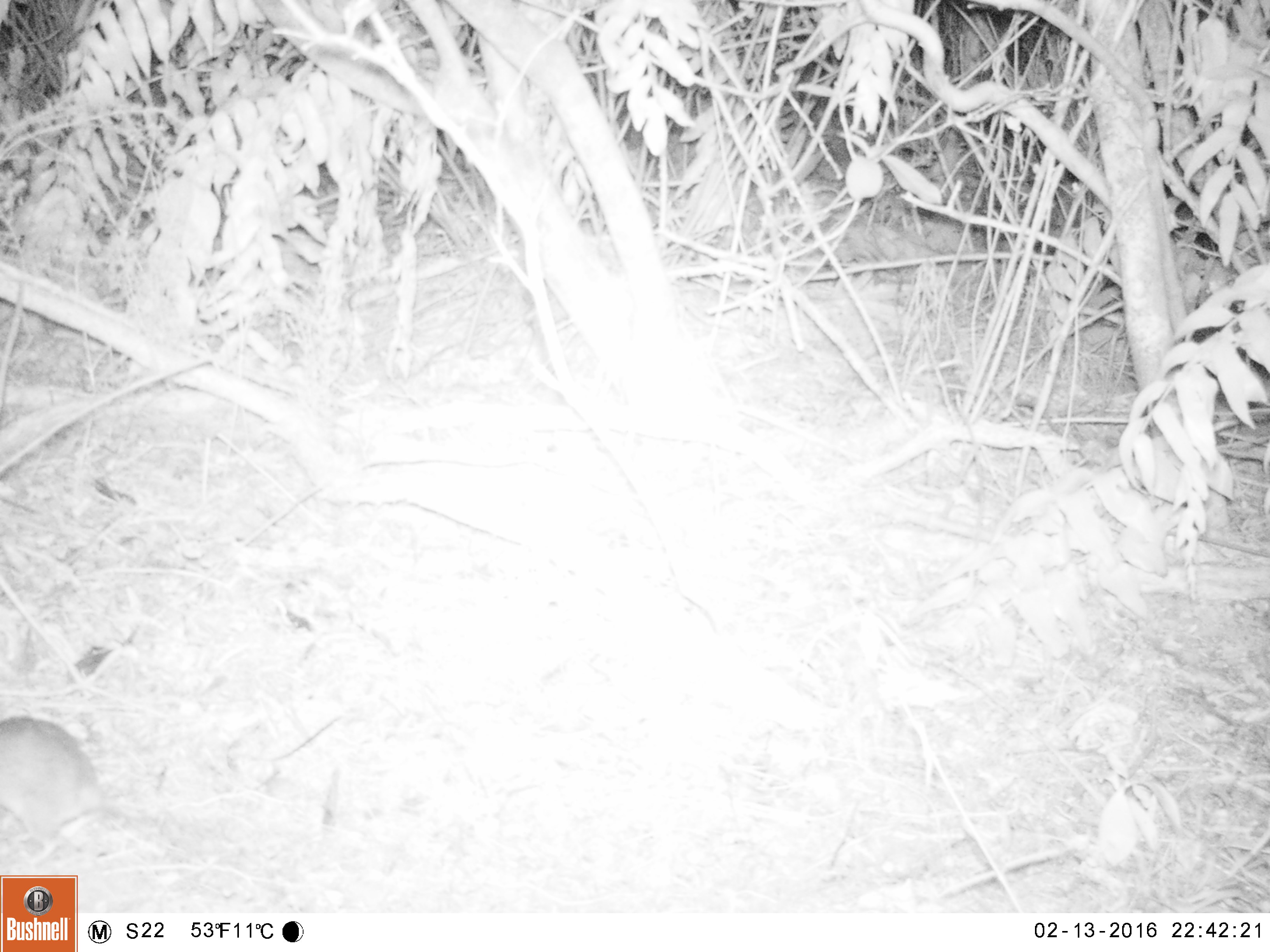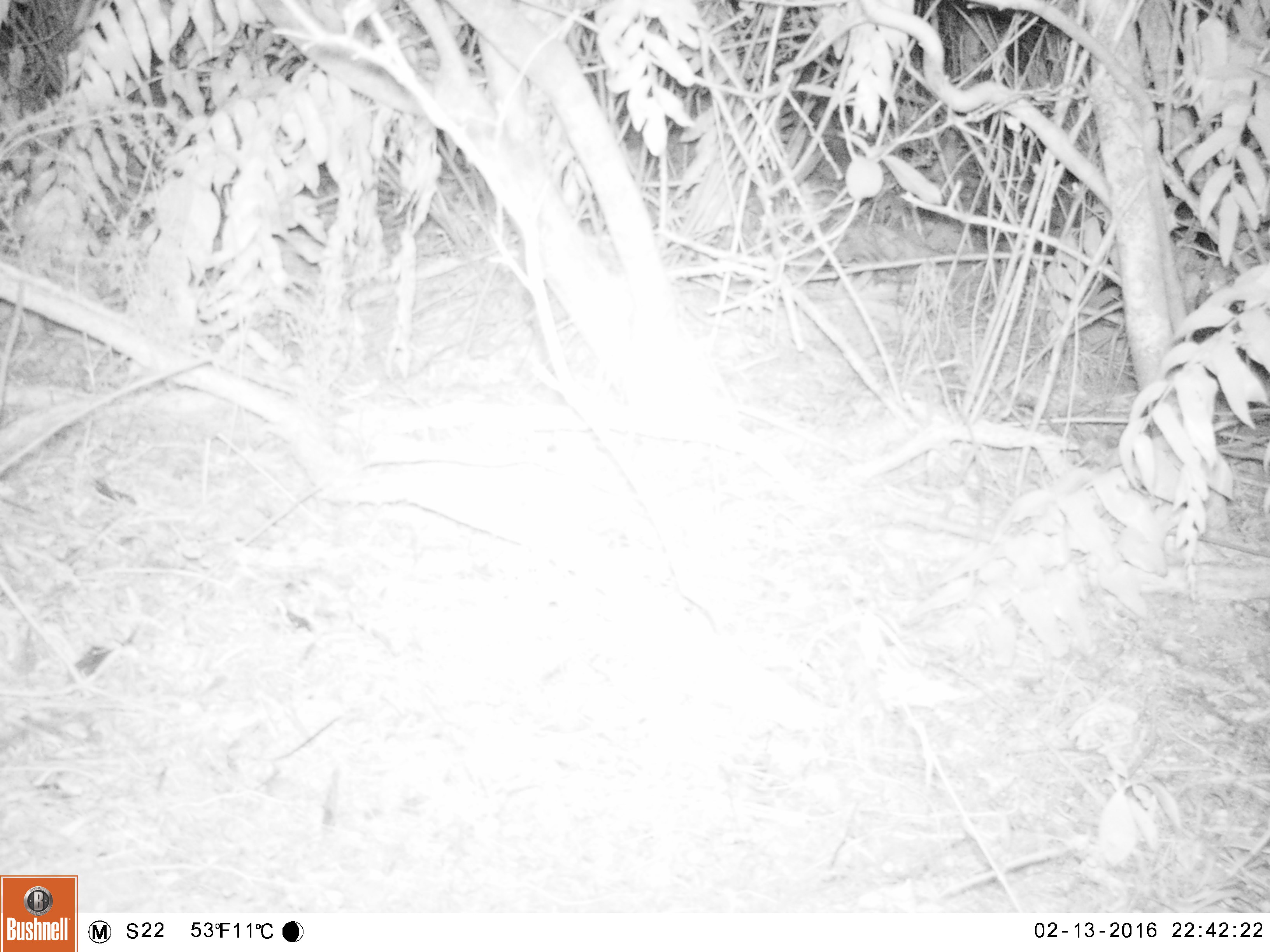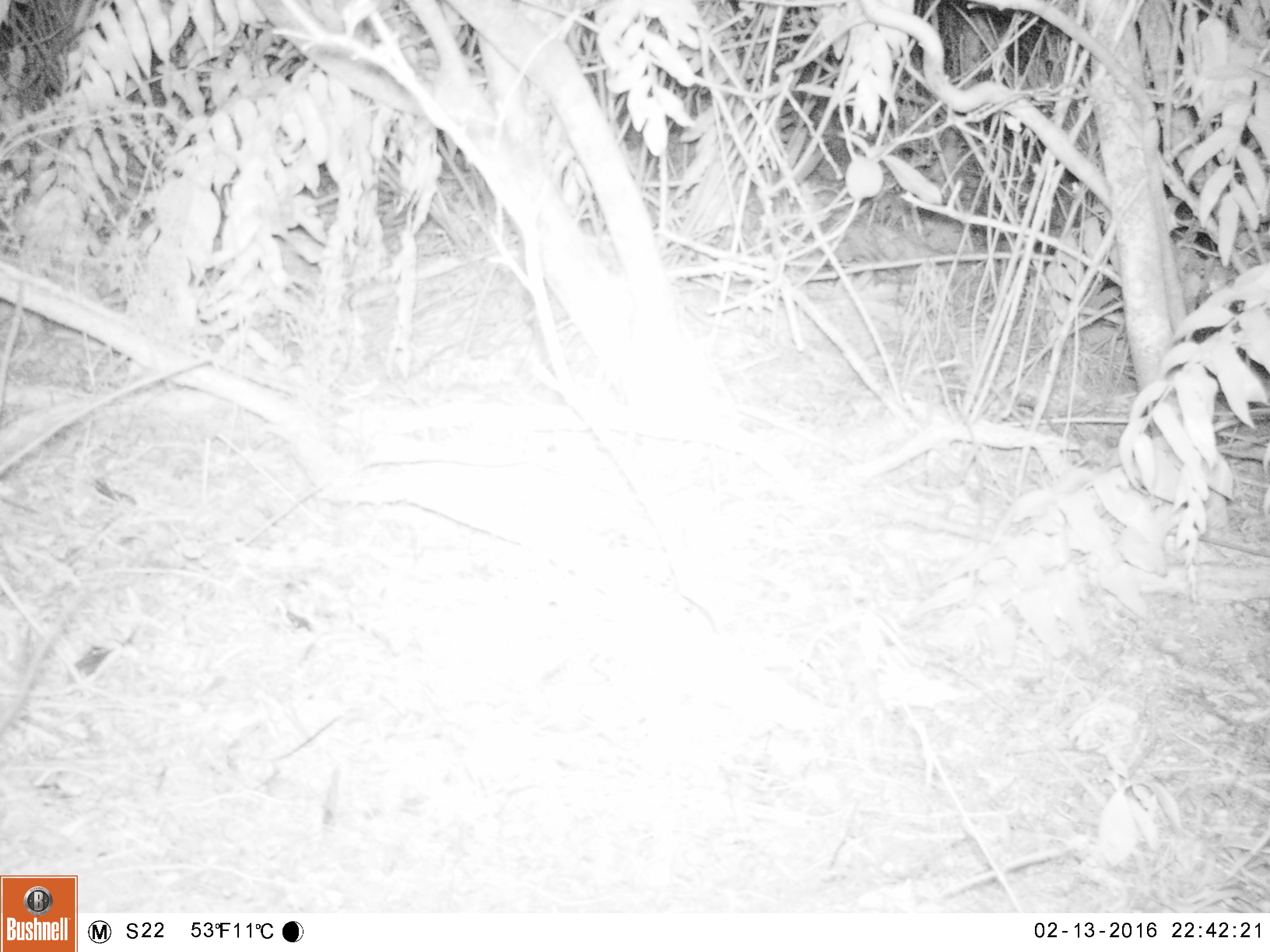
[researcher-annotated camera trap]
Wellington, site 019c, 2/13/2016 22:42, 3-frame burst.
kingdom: Animalia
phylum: Chordata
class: Mammalia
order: Rodentia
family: Muridae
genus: Rattus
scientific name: Rattus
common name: rat